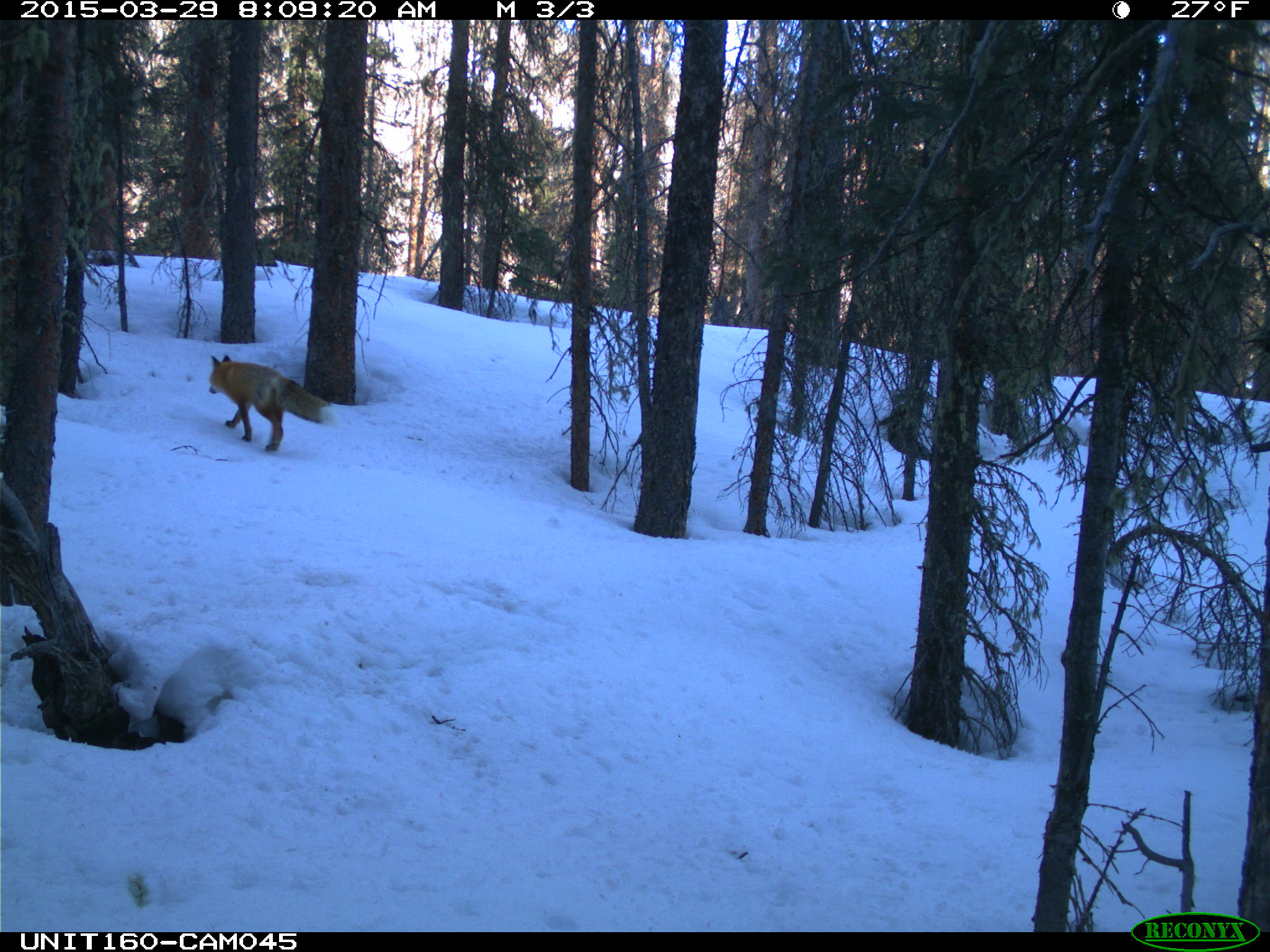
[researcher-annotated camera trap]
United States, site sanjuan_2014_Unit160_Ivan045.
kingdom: Animalia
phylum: Chordata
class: Mammalia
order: Carnivora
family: Canidae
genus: Vulpes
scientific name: Vulpes vulpes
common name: red fox